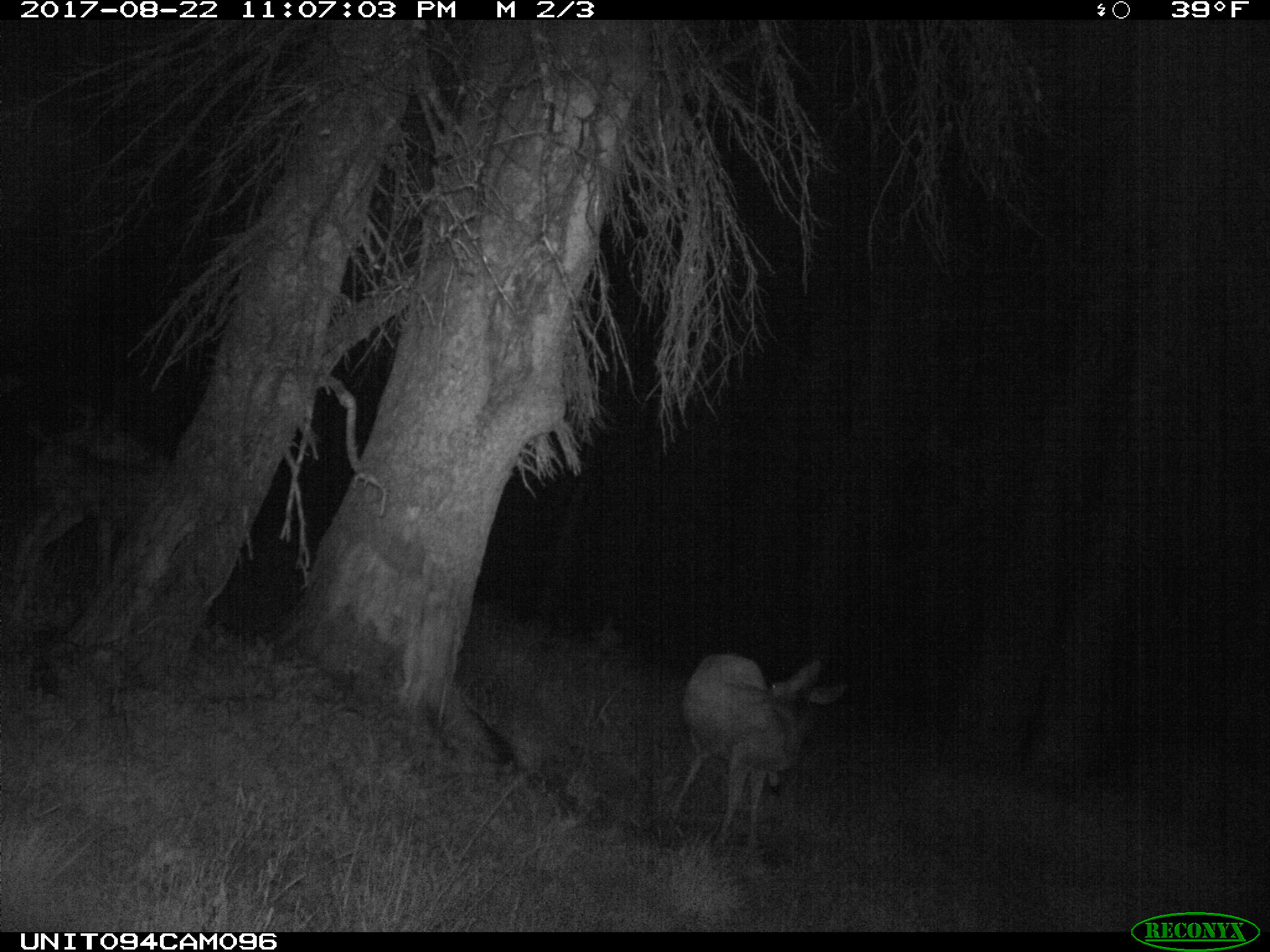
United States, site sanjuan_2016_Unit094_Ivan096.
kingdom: Animalia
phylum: Chordata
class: Mammalia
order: Artiodactyla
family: Cervidae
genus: Odocoileus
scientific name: Odocoileus hemionus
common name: mule deer